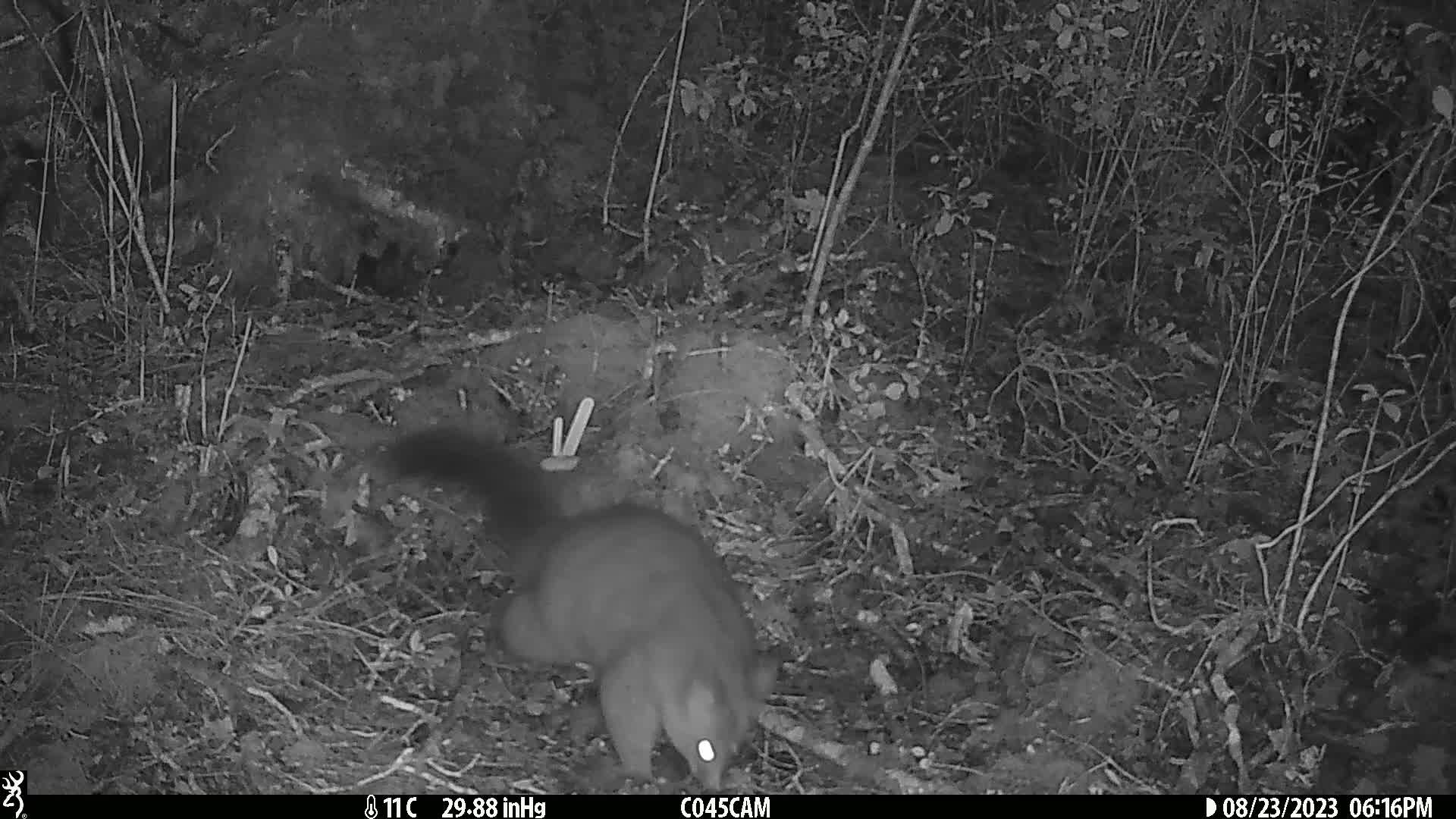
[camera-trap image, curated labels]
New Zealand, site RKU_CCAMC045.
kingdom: Animalia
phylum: Chordata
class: Mammalia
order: Diprotodontia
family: Phalangeridae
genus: Trichosurus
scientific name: Trichosurus vulpecula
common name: common brushtail possum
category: possum